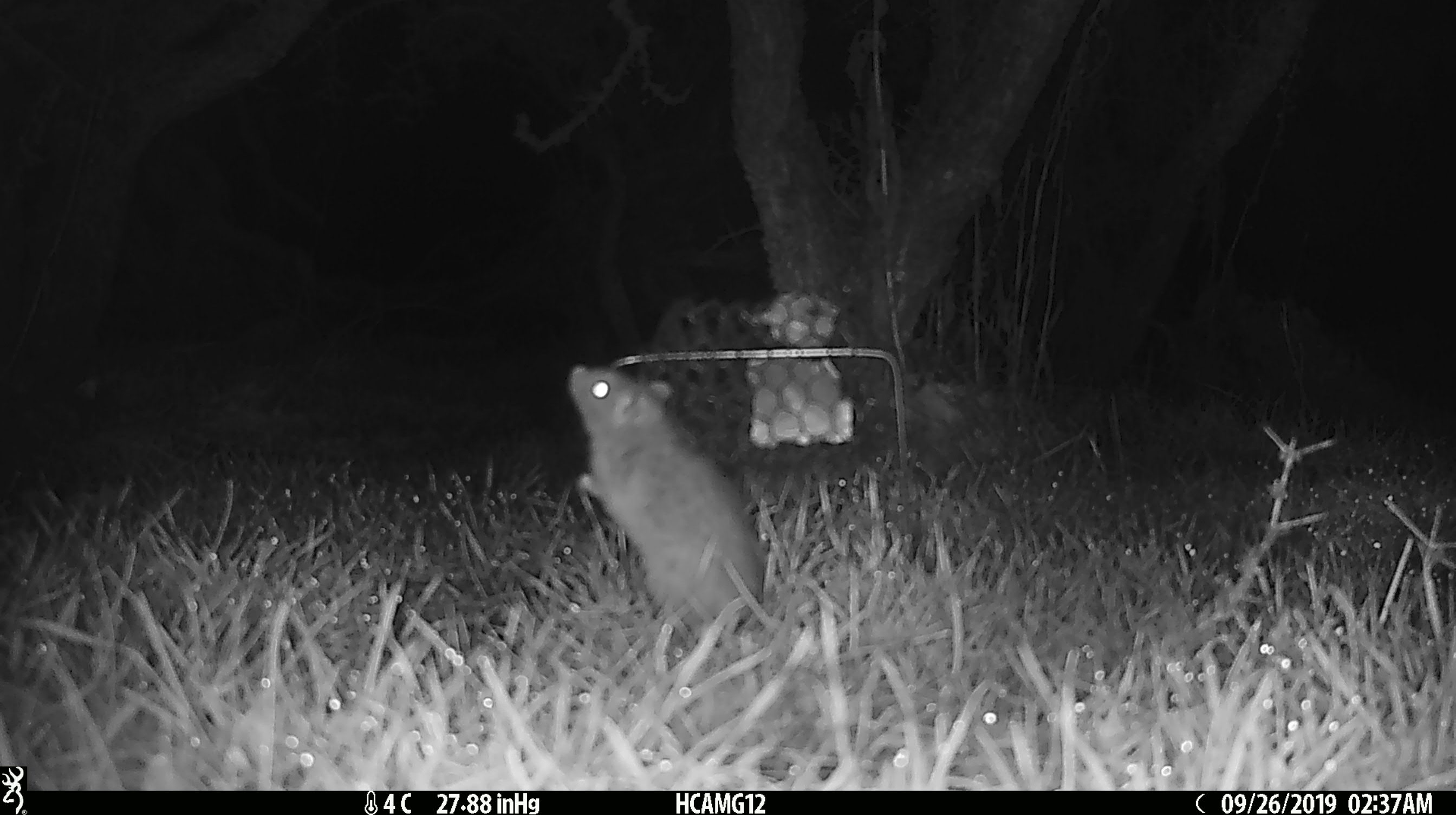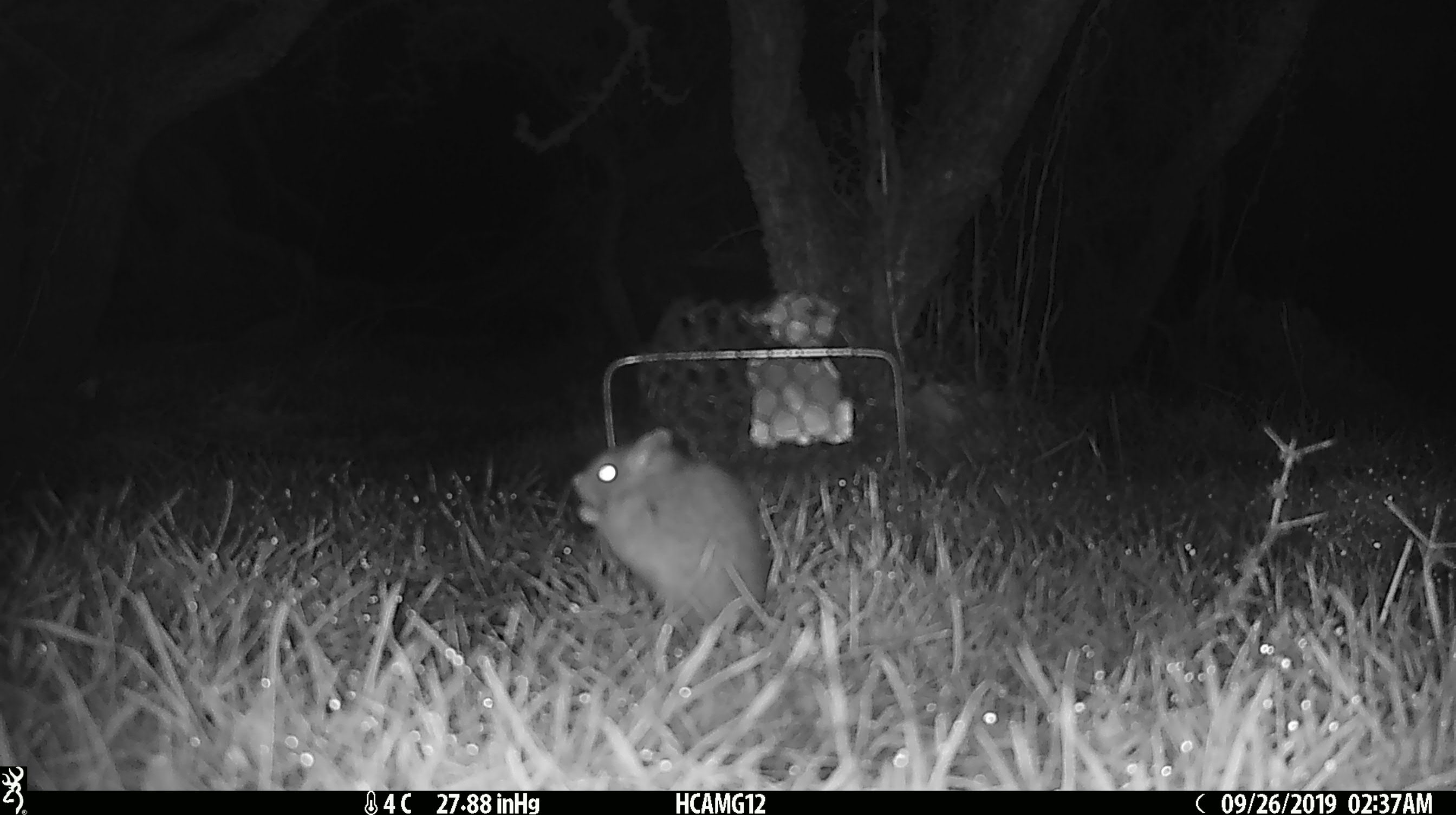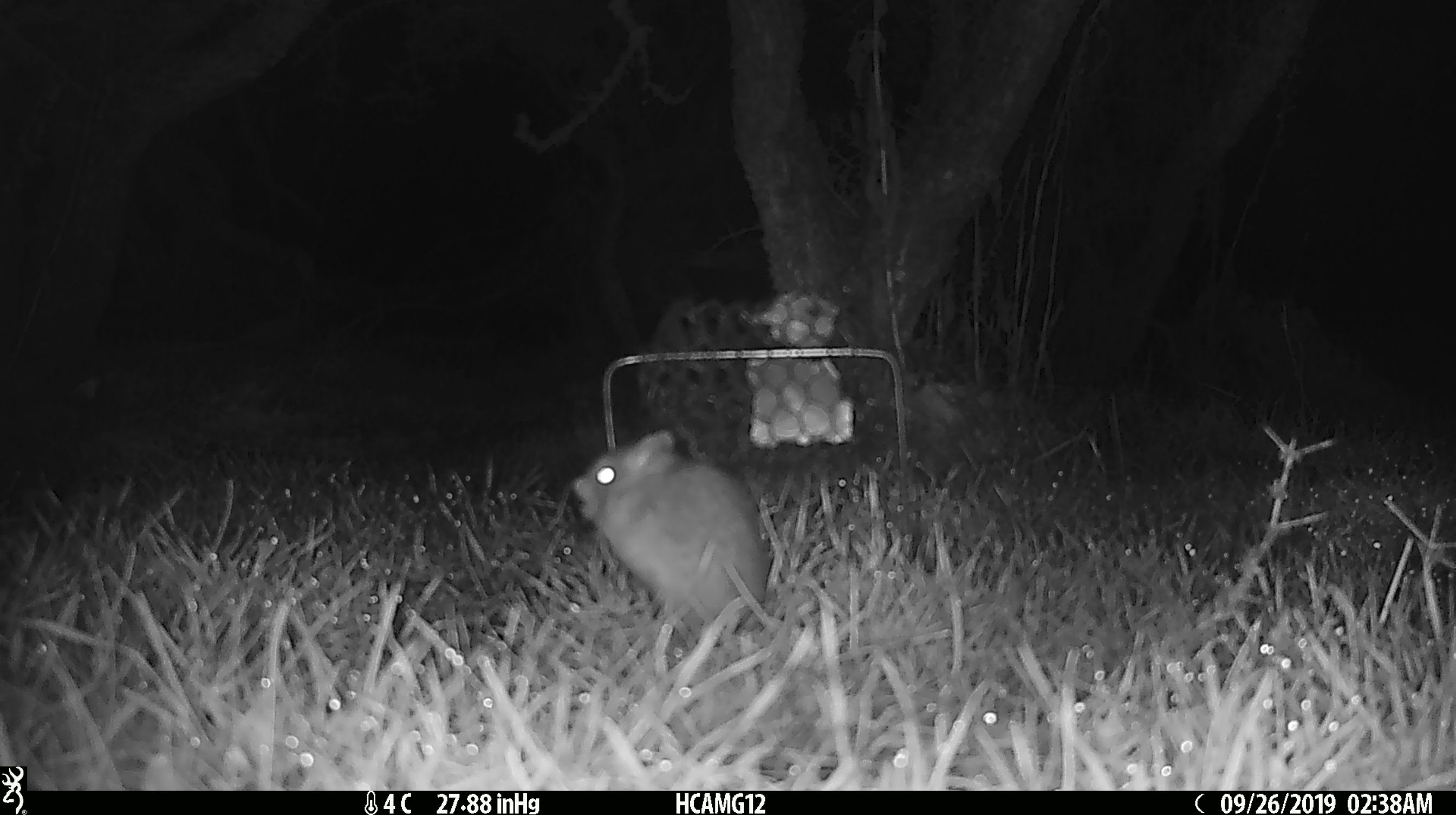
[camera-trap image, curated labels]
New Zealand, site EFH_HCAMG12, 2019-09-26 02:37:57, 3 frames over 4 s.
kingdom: Animalia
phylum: Chordata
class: Mammalia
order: Rodentia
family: Muridae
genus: Mus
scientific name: Mus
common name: mouse